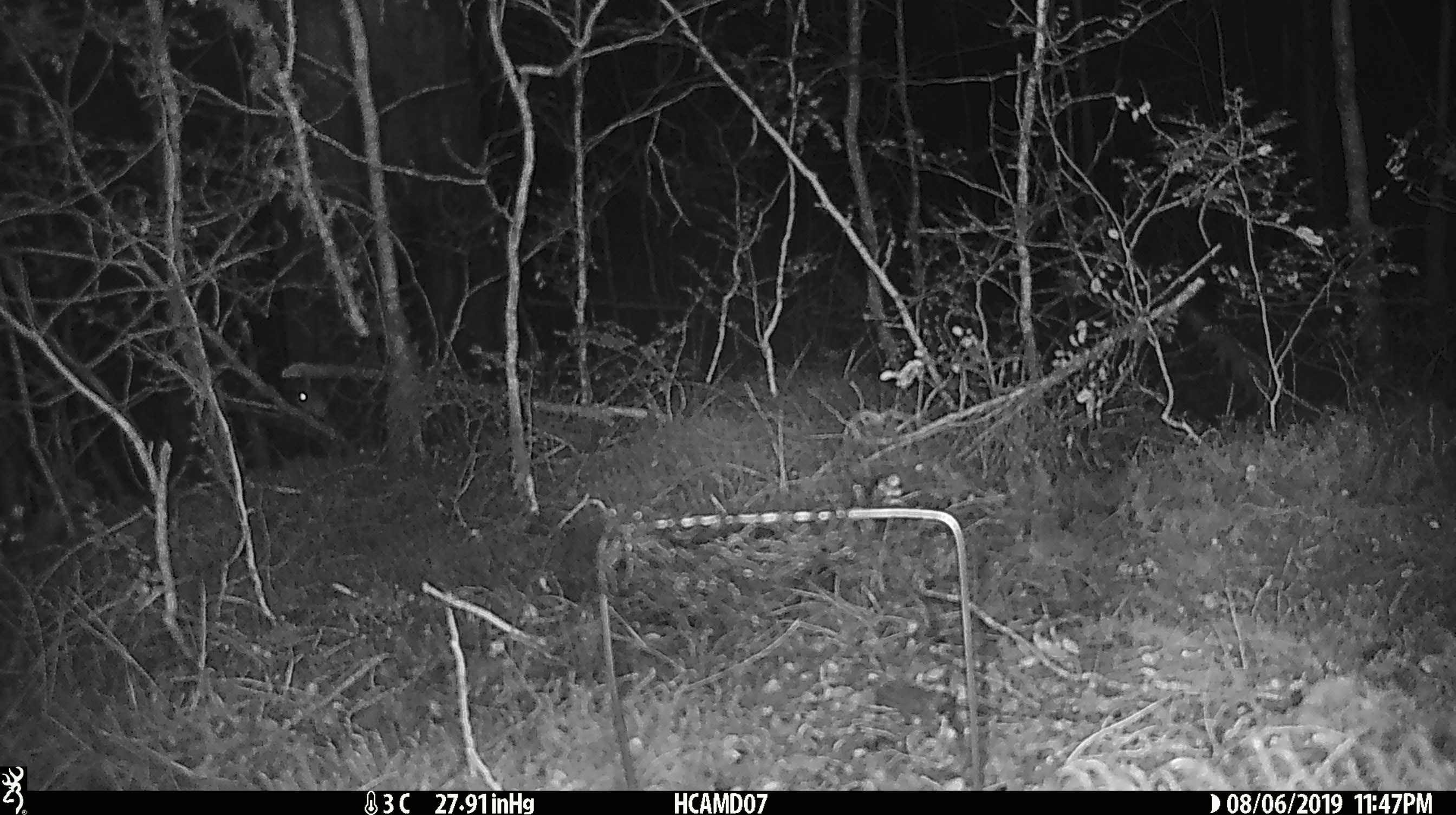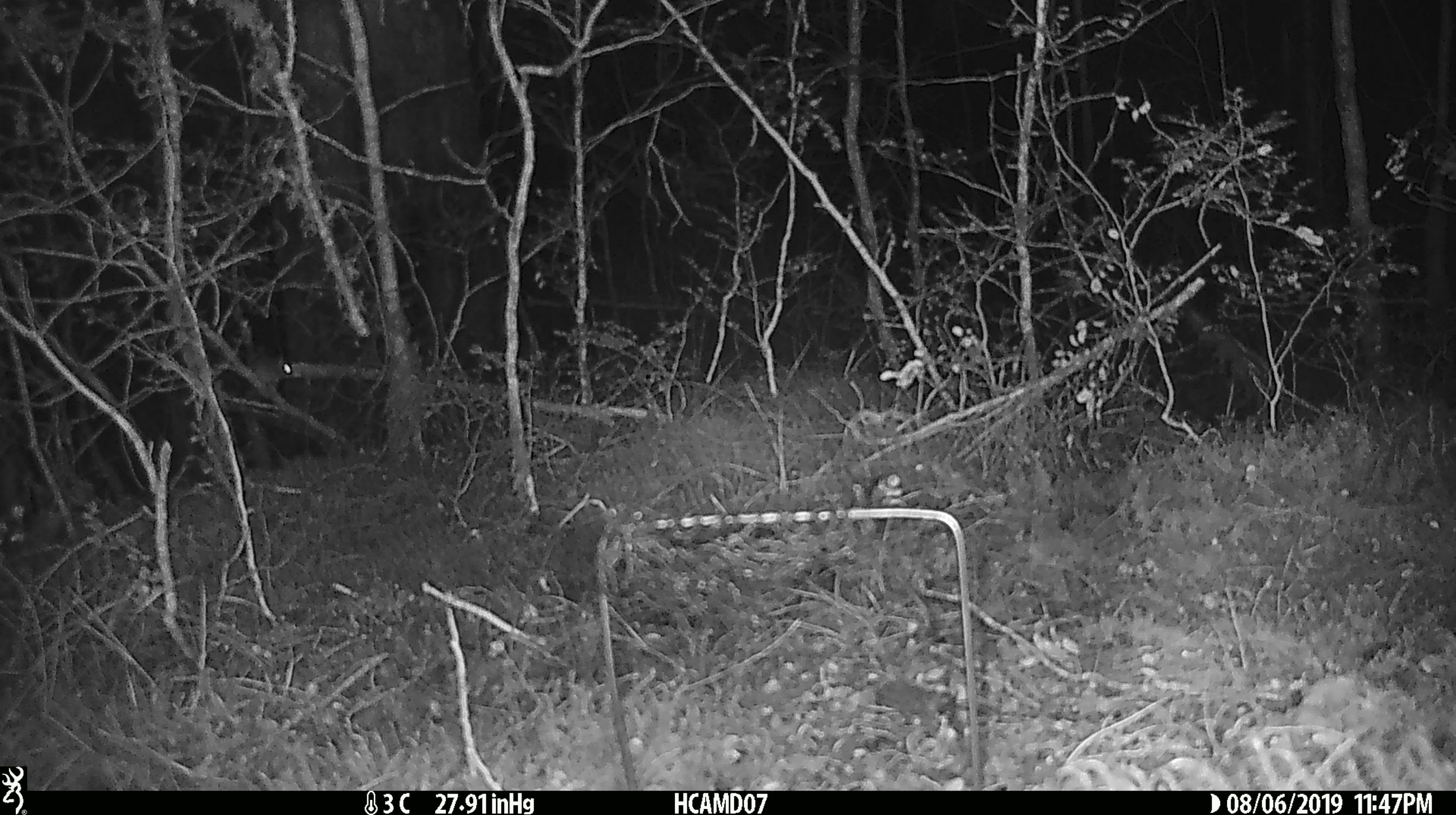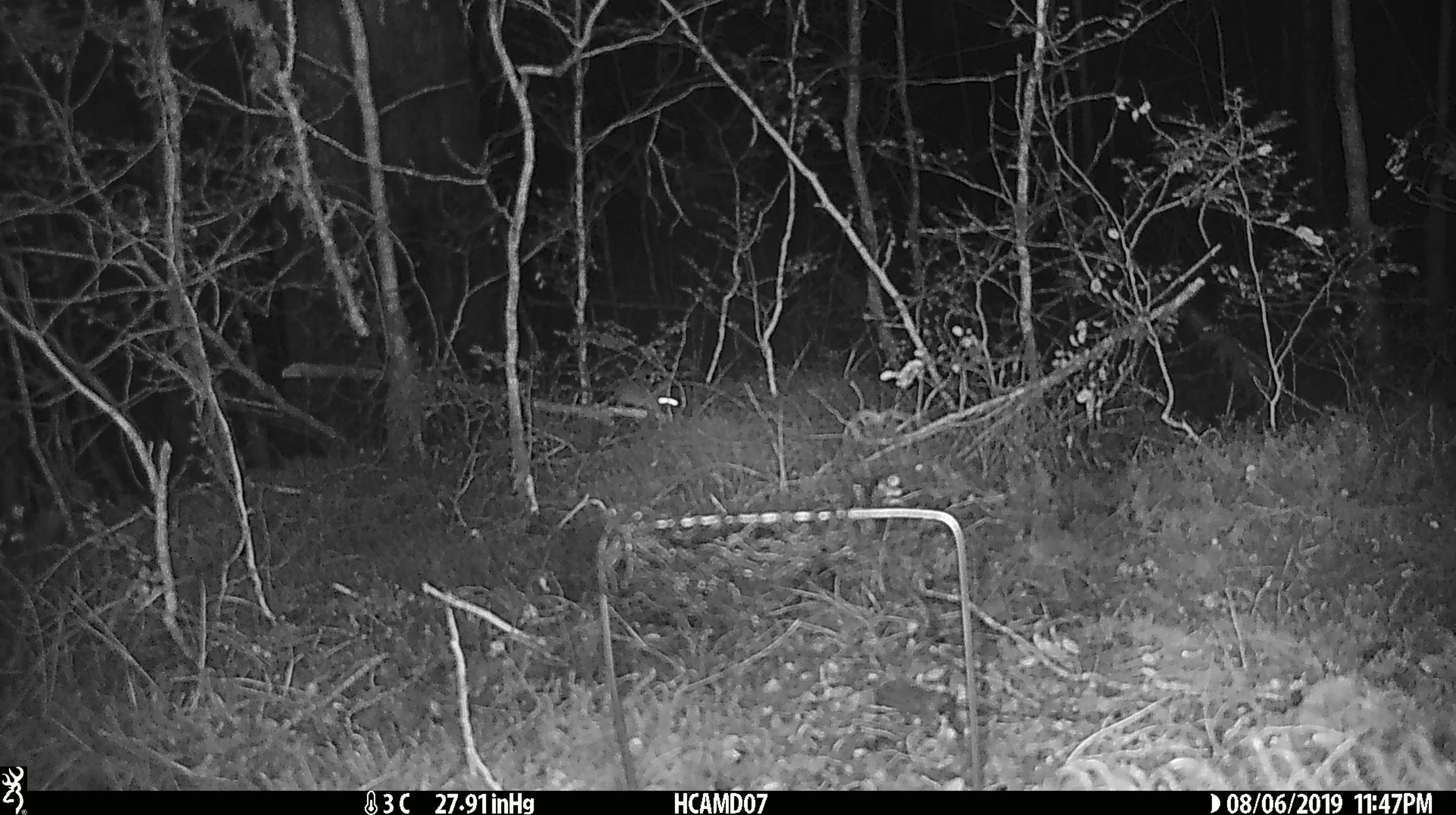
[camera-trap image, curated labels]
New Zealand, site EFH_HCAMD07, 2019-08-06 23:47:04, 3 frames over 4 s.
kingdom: Animalia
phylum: Chordata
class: Mammalia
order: Rodentia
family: Muridae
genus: Mus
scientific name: Mus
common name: mouse